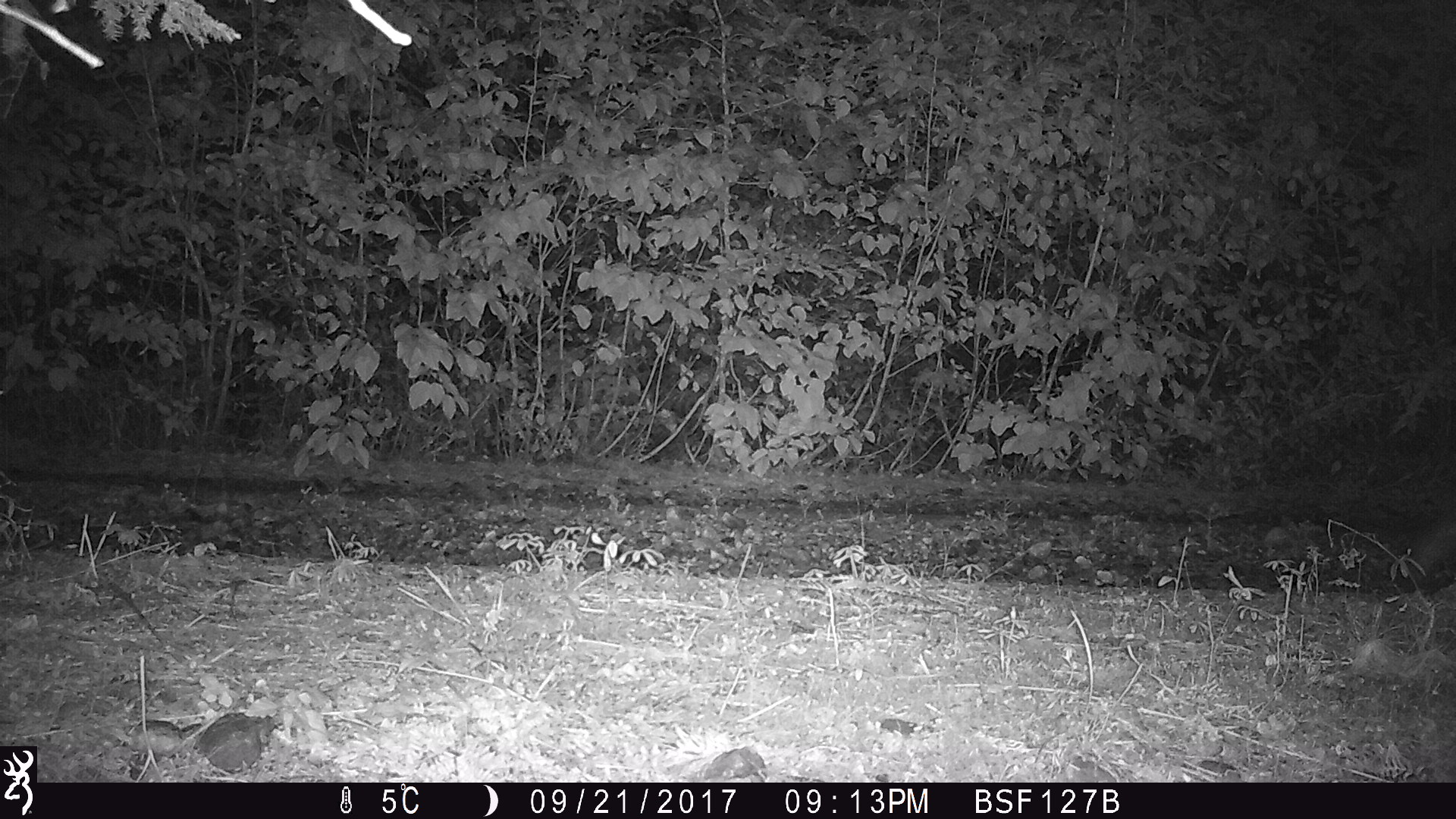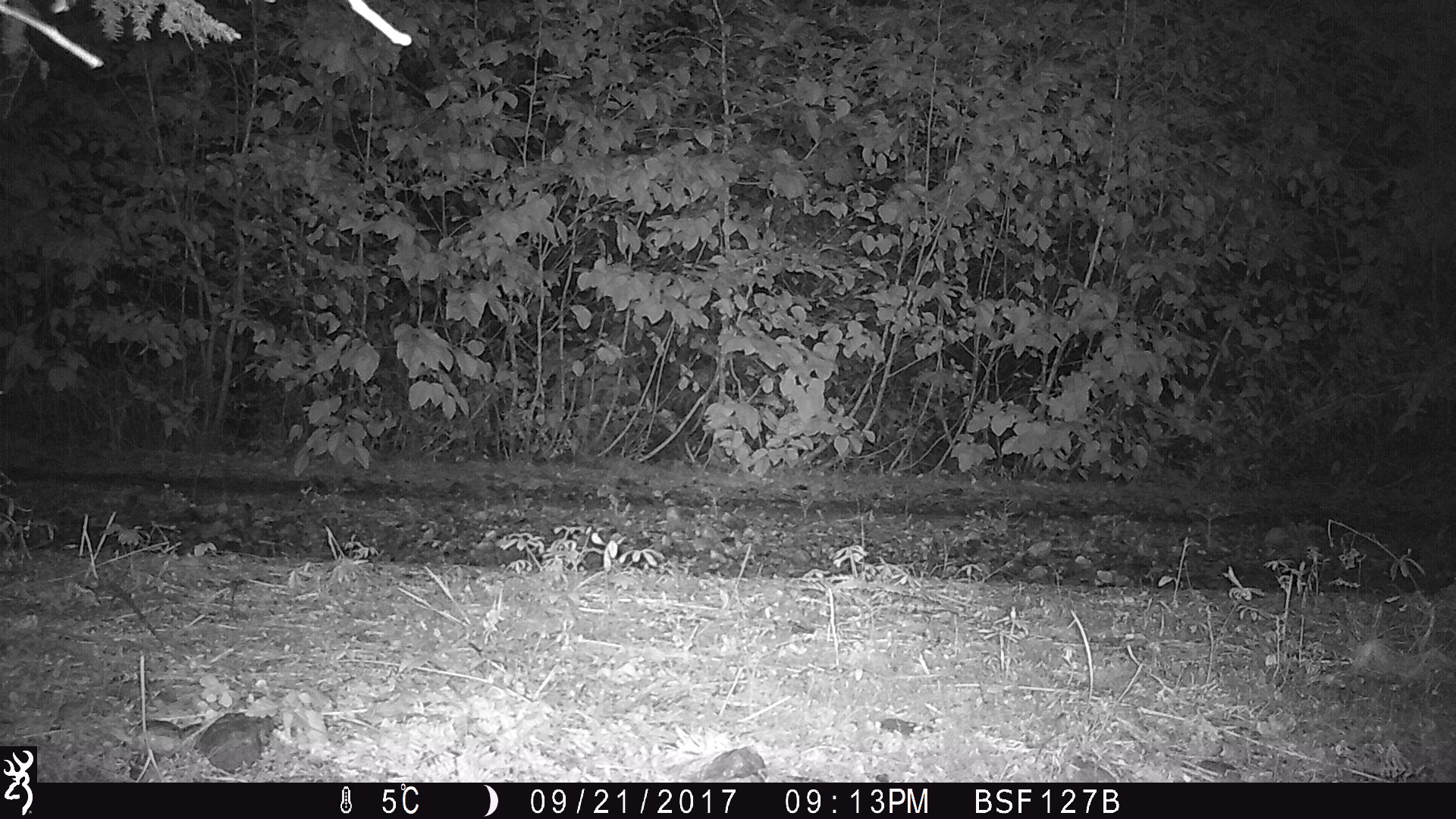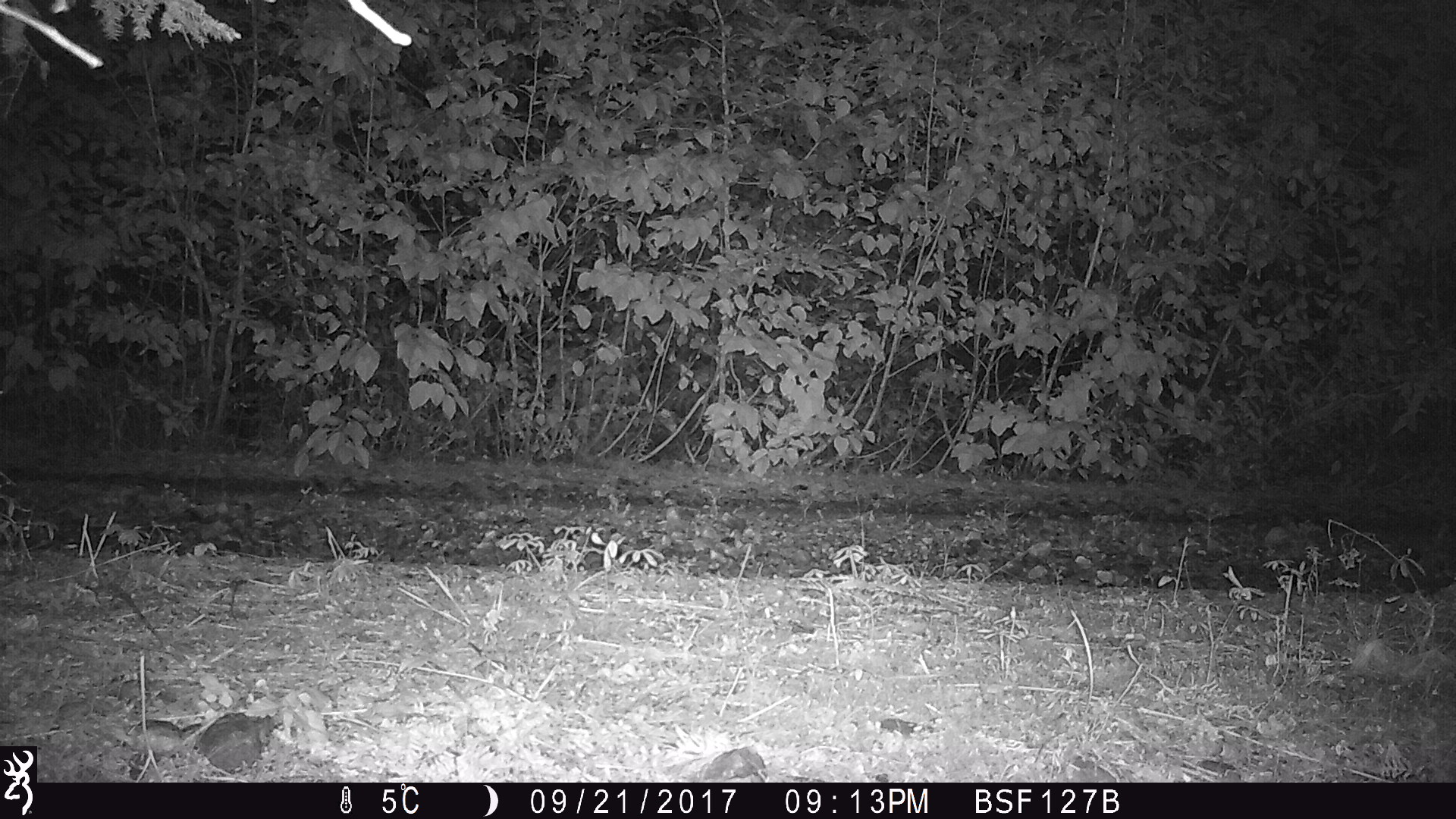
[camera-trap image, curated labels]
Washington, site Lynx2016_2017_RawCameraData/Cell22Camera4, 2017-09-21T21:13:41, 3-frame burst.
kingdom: Animalia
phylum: Chordata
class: Mammalia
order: Lagomorpha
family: Leporidae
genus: Lepus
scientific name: Lepus americanus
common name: snowshoe hare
Lepus americanus (snowshoe hare). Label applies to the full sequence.